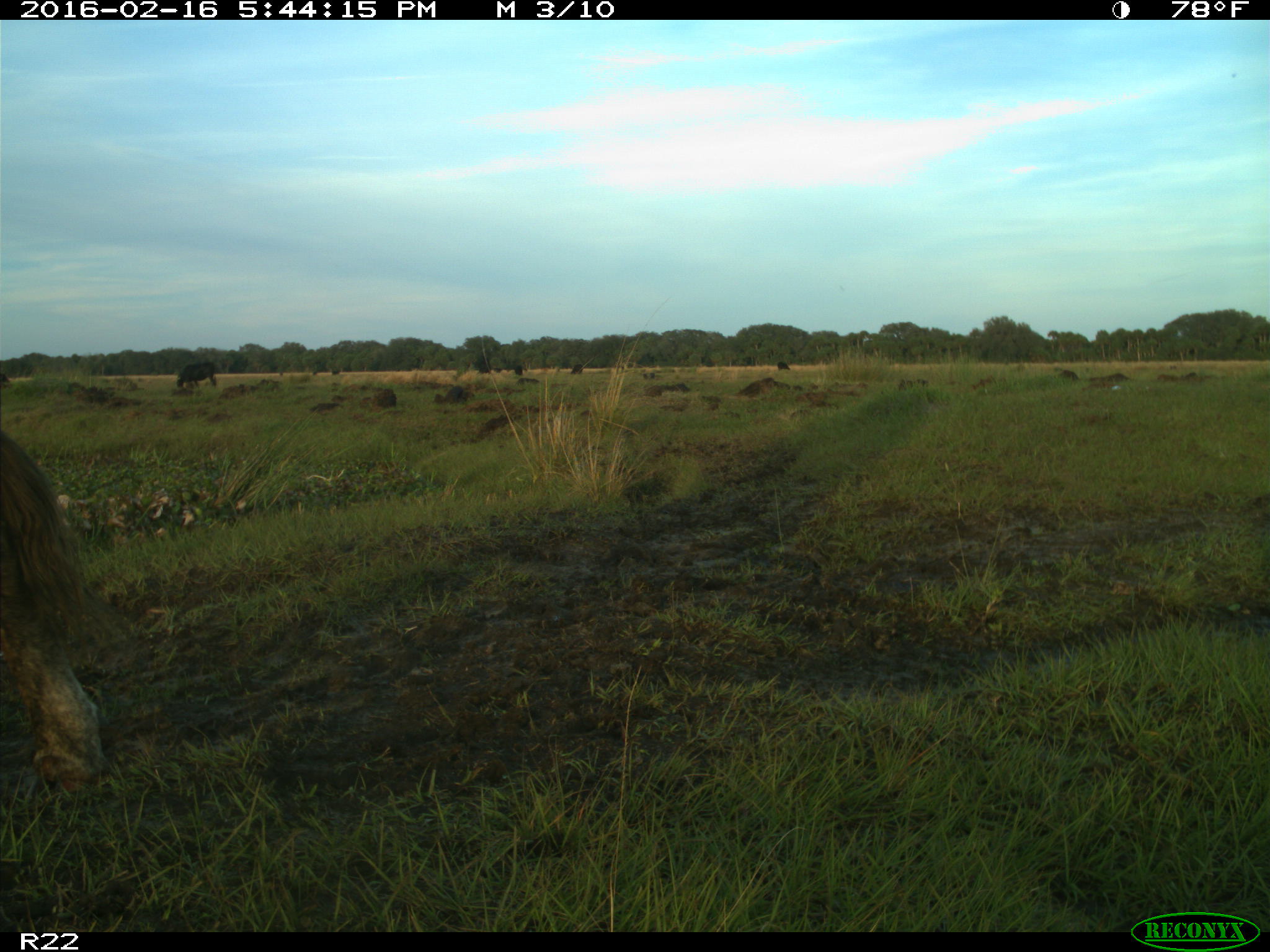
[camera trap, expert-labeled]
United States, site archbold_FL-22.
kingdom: Animalia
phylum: Chordata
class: Mammalia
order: Artiodactyla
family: Bovidae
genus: Bos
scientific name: Bos taurus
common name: domestic cow